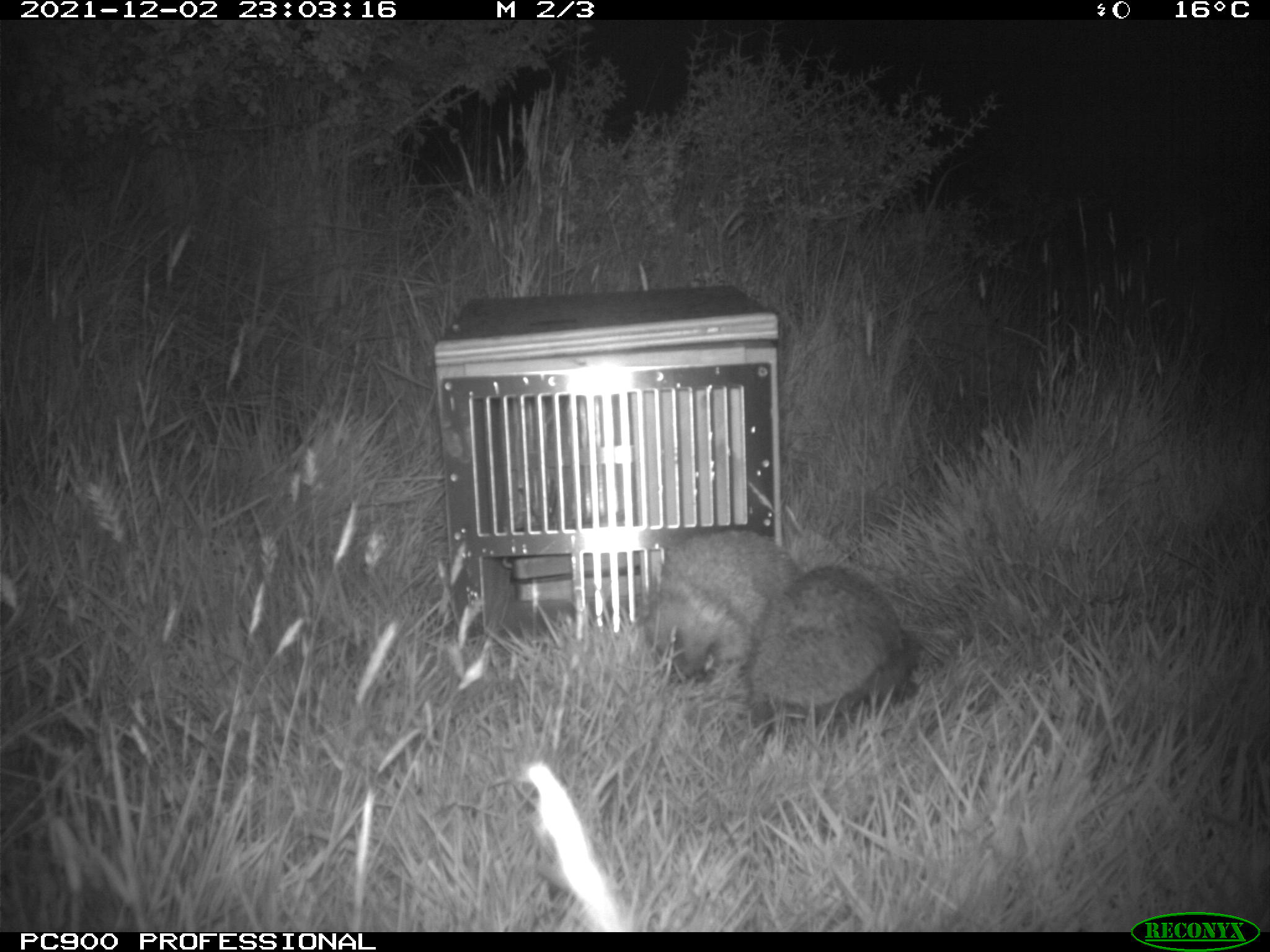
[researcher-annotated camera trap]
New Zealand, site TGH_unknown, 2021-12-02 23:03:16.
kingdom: Animalia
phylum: Chordata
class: Mammalia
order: Eulipotyphla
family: Erinaceidae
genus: Erinaceus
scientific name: Erinaceus europaeus europaeus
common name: european hedgehog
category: hedgehog